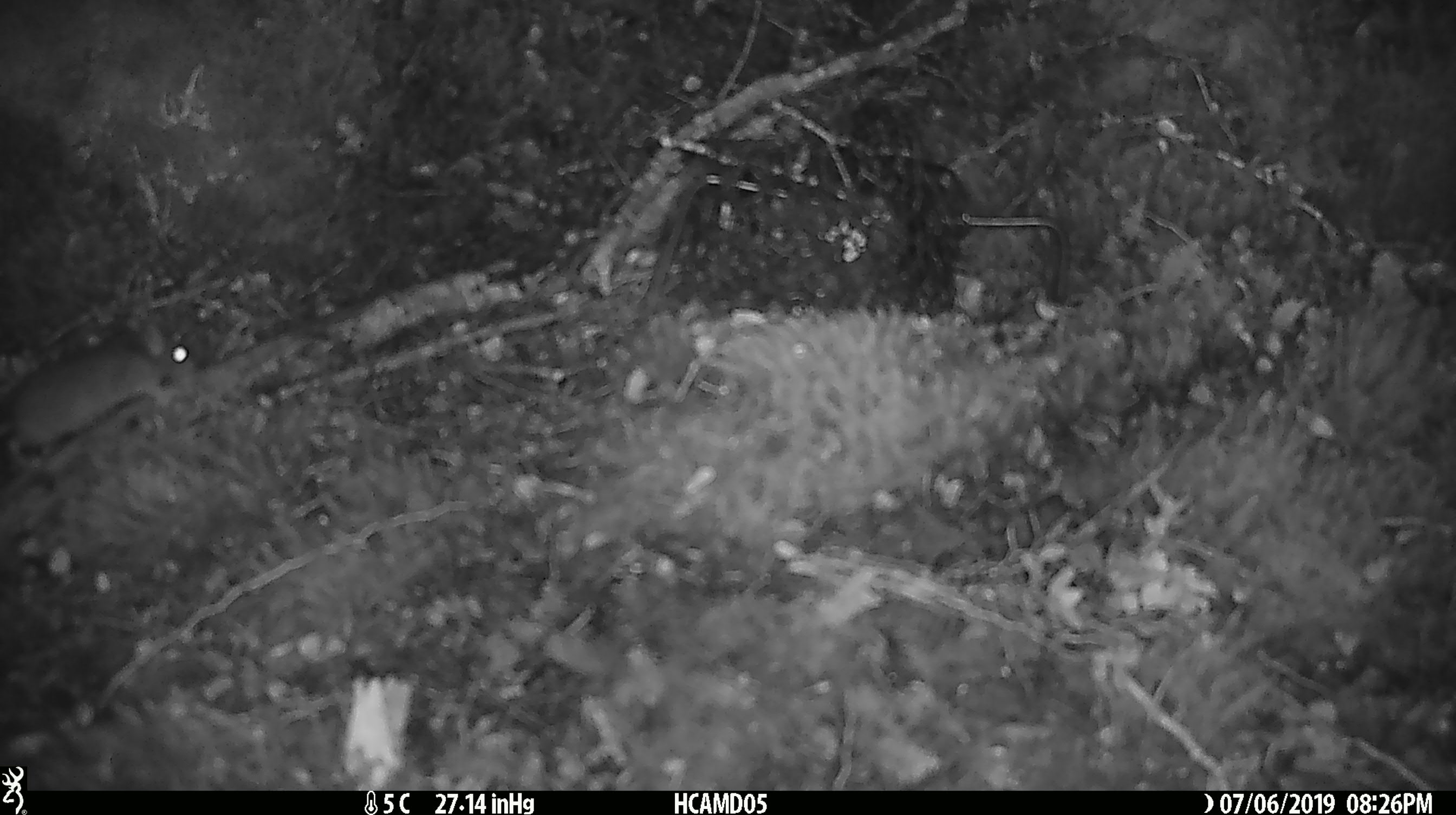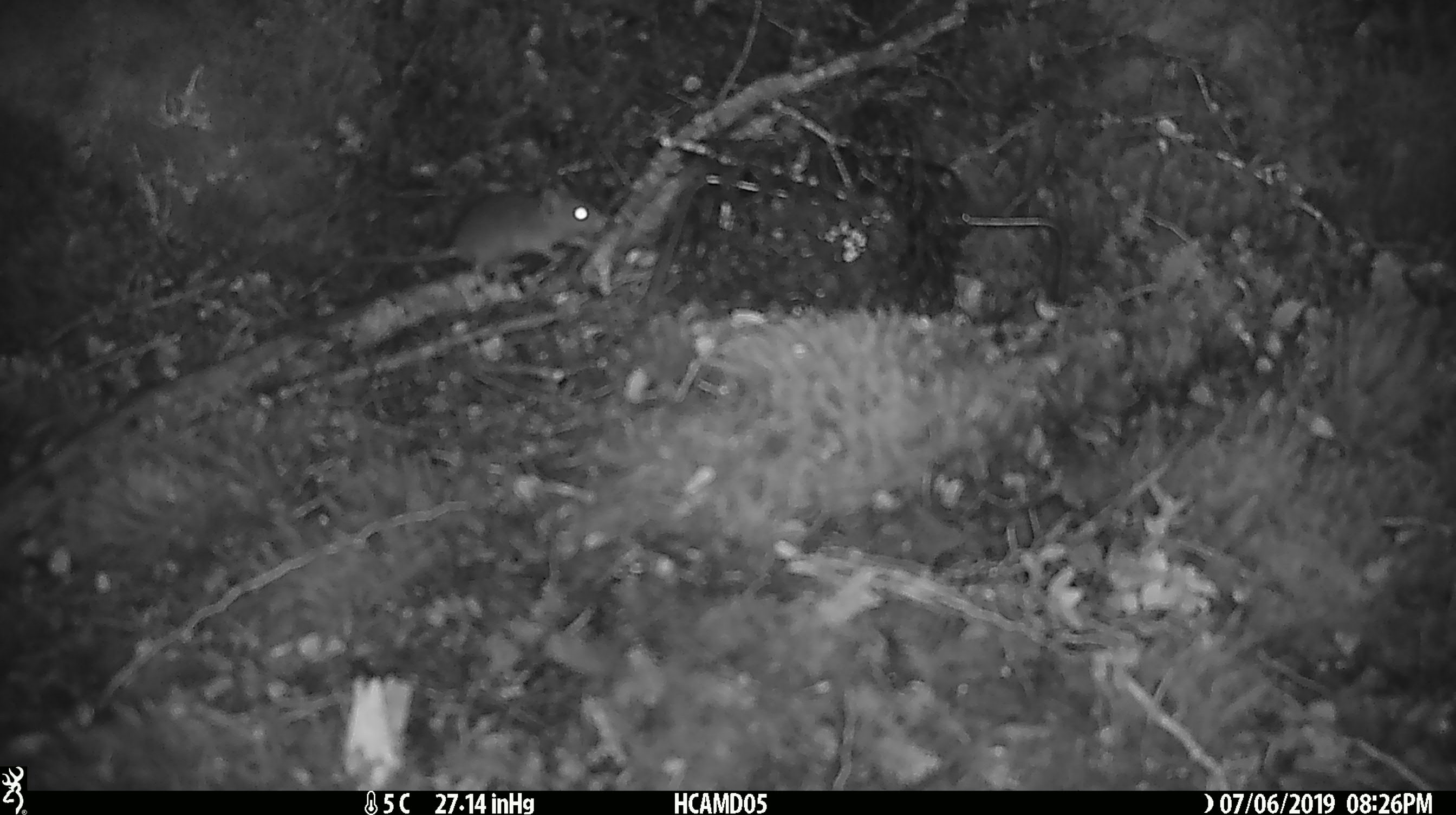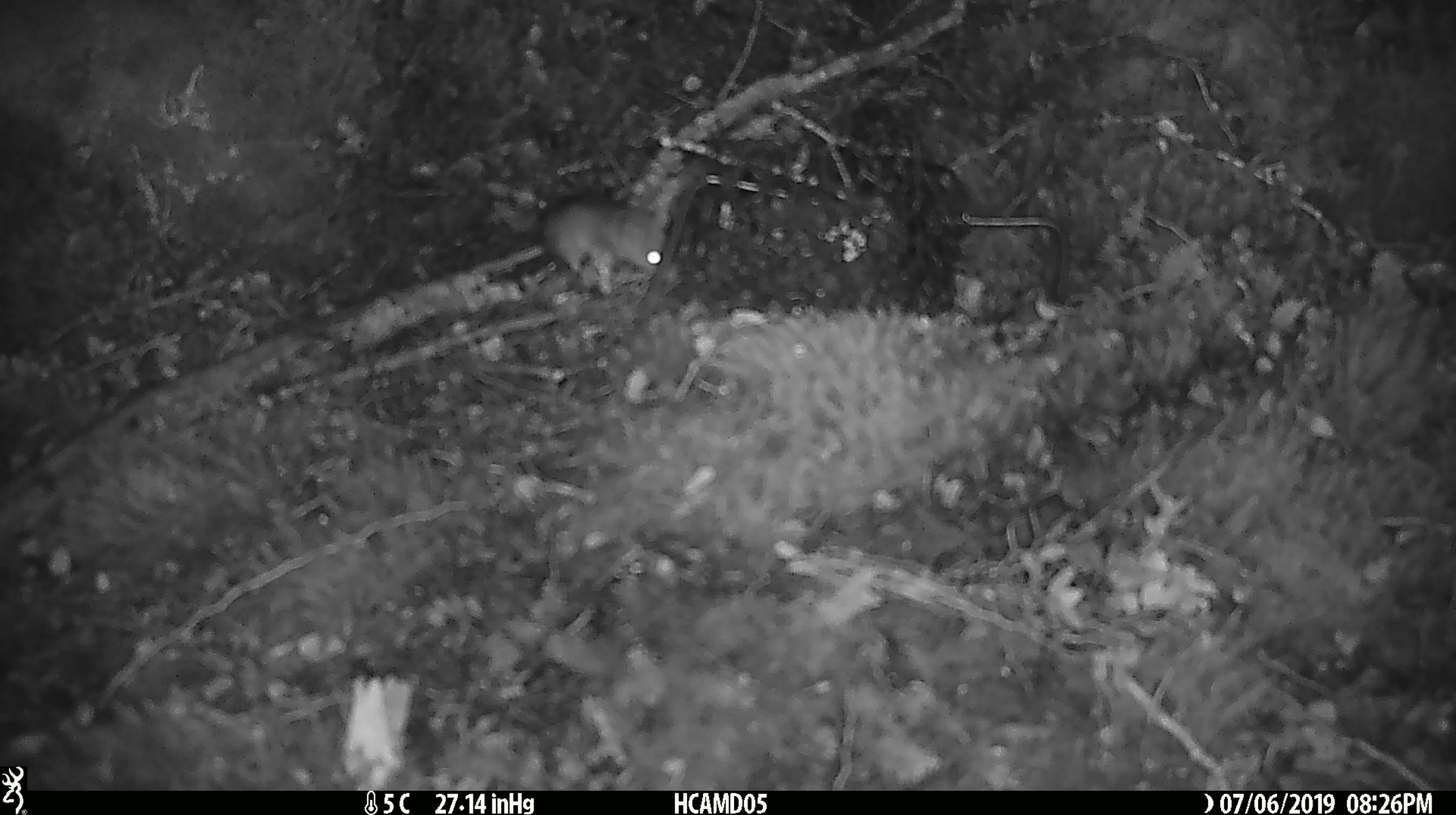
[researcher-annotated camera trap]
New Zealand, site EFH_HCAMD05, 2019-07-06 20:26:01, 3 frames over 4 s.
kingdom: Animalia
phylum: Chordata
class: Mammalia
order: Rodentia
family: Muridae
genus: Mus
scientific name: Mus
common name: mouse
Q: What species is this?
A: Mouse (Mus).